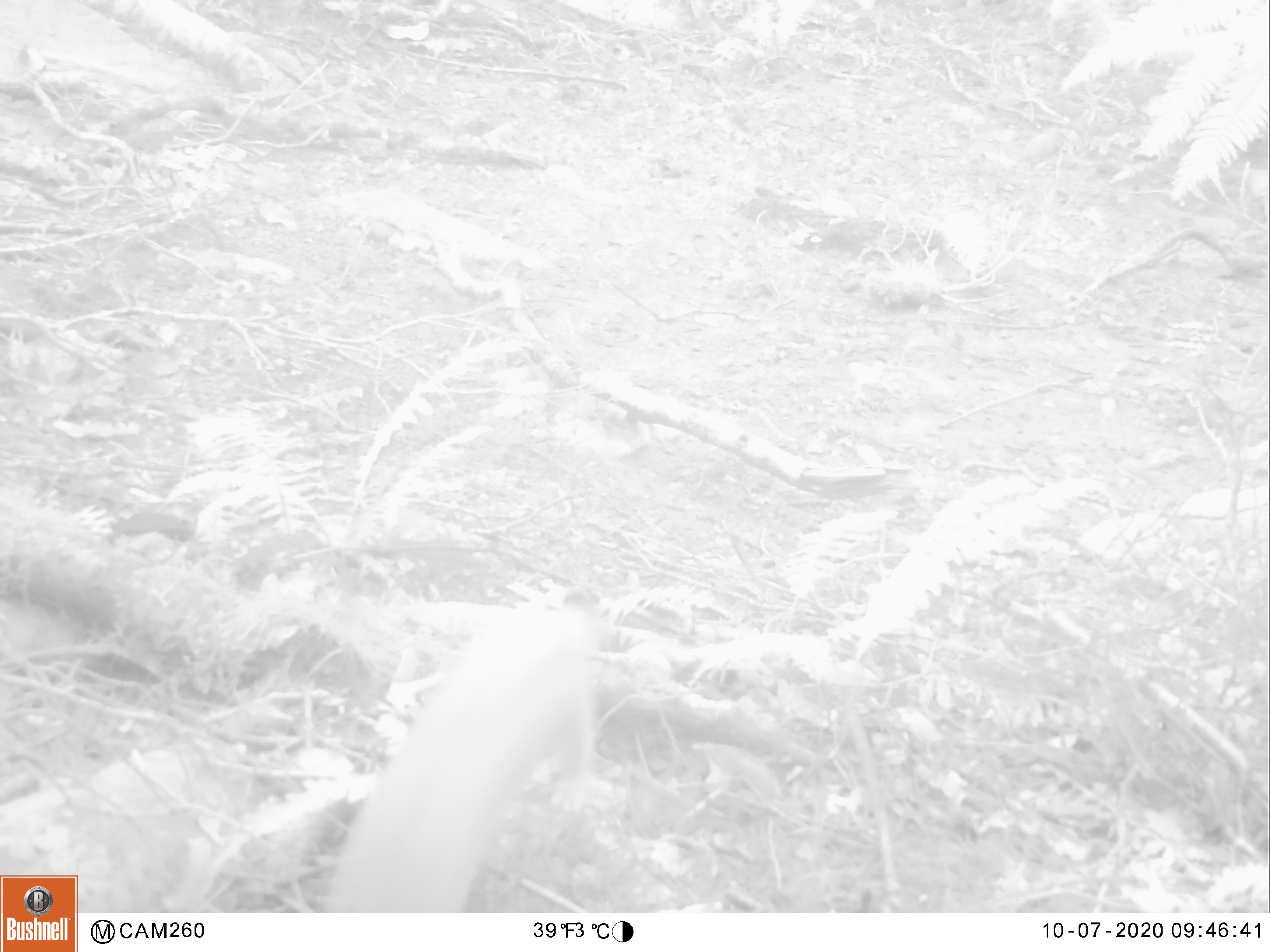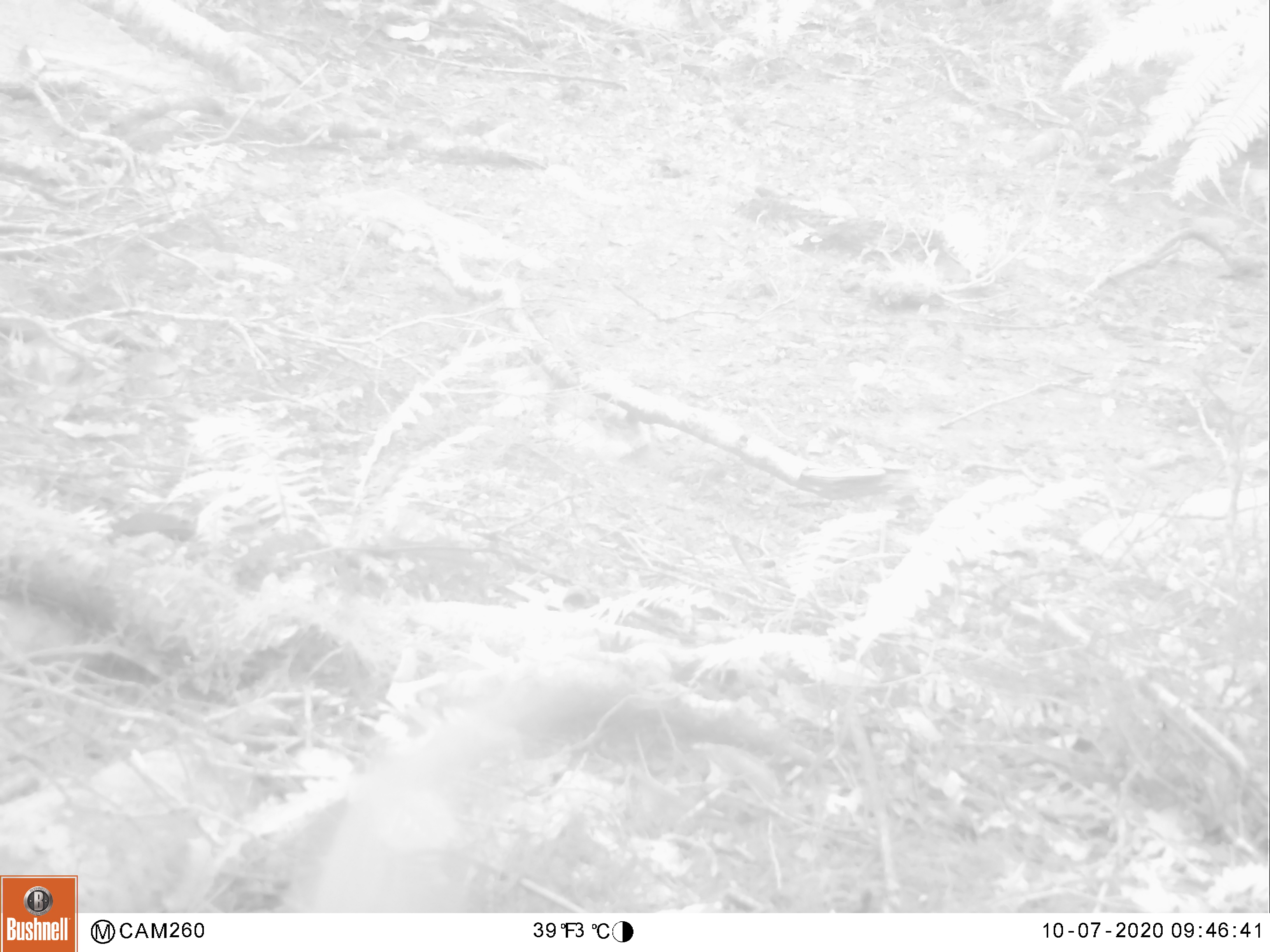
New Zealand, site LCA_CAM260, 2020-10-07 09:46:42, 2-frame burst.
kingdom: Animalia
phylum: Chordata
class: Mammalia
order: Carnivora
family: Mustelidae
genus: Mustela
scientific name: Mustela erminea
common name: stoat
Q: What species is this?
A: Stoat (Mustela erminea).